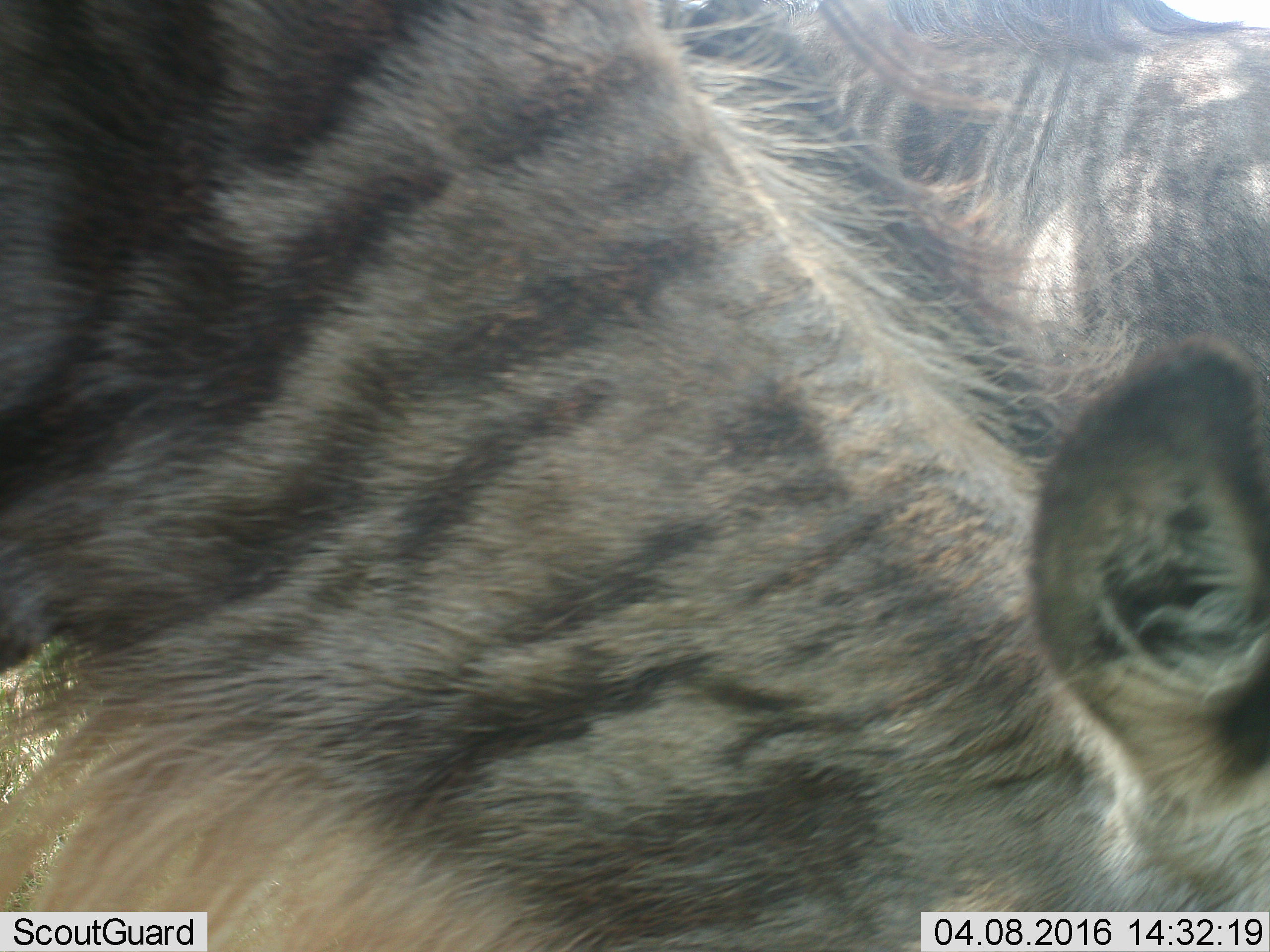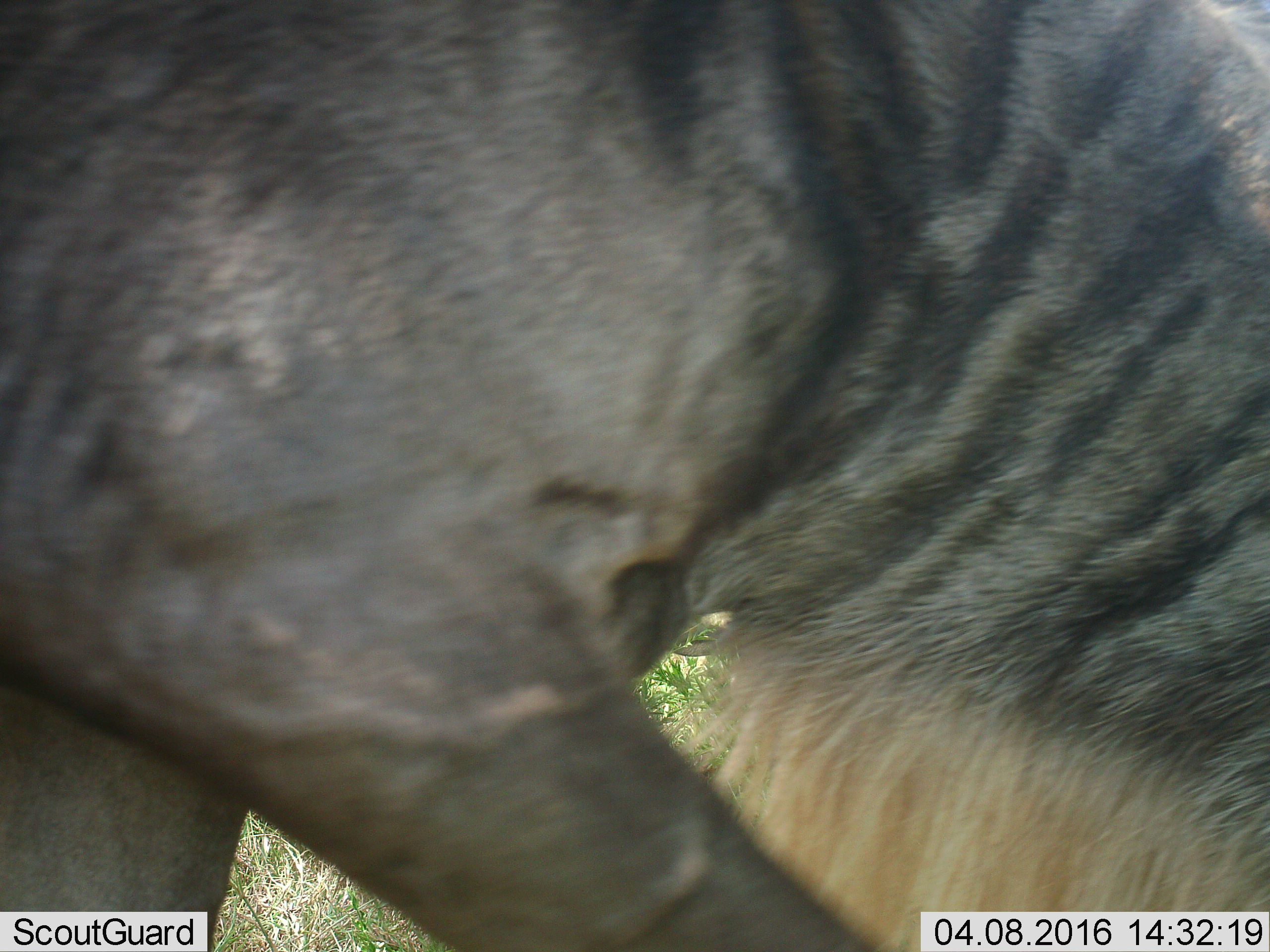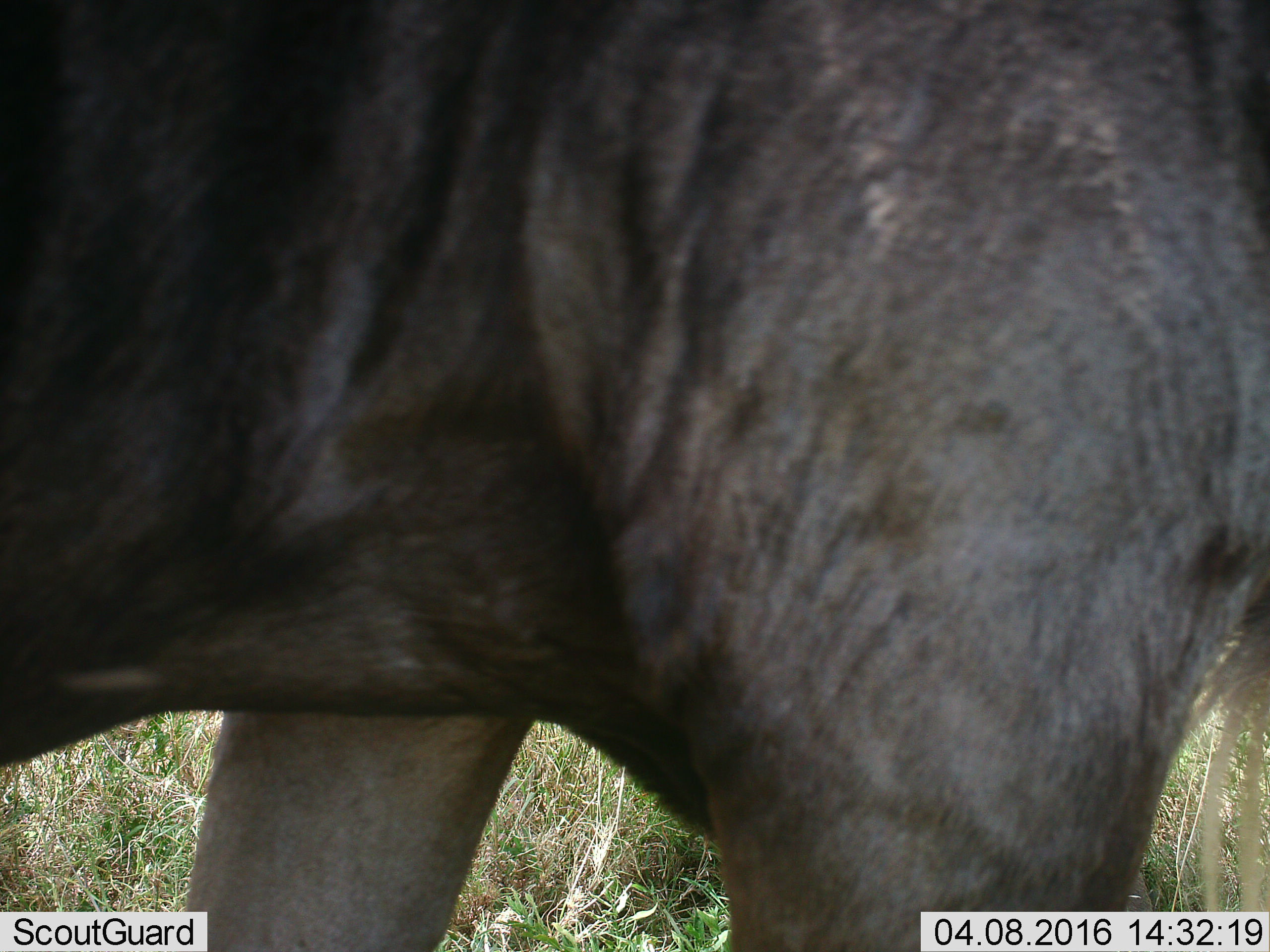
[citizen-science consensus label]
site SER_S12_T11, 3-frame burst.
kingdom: Animalia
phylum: Chordata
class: Mammalia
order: Artiodactyla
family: Bovidae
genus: Connochaetes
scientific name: Connochaetes taurinus taurinus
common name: blue wildebeest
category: wildebeestblue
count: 2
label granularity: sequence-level